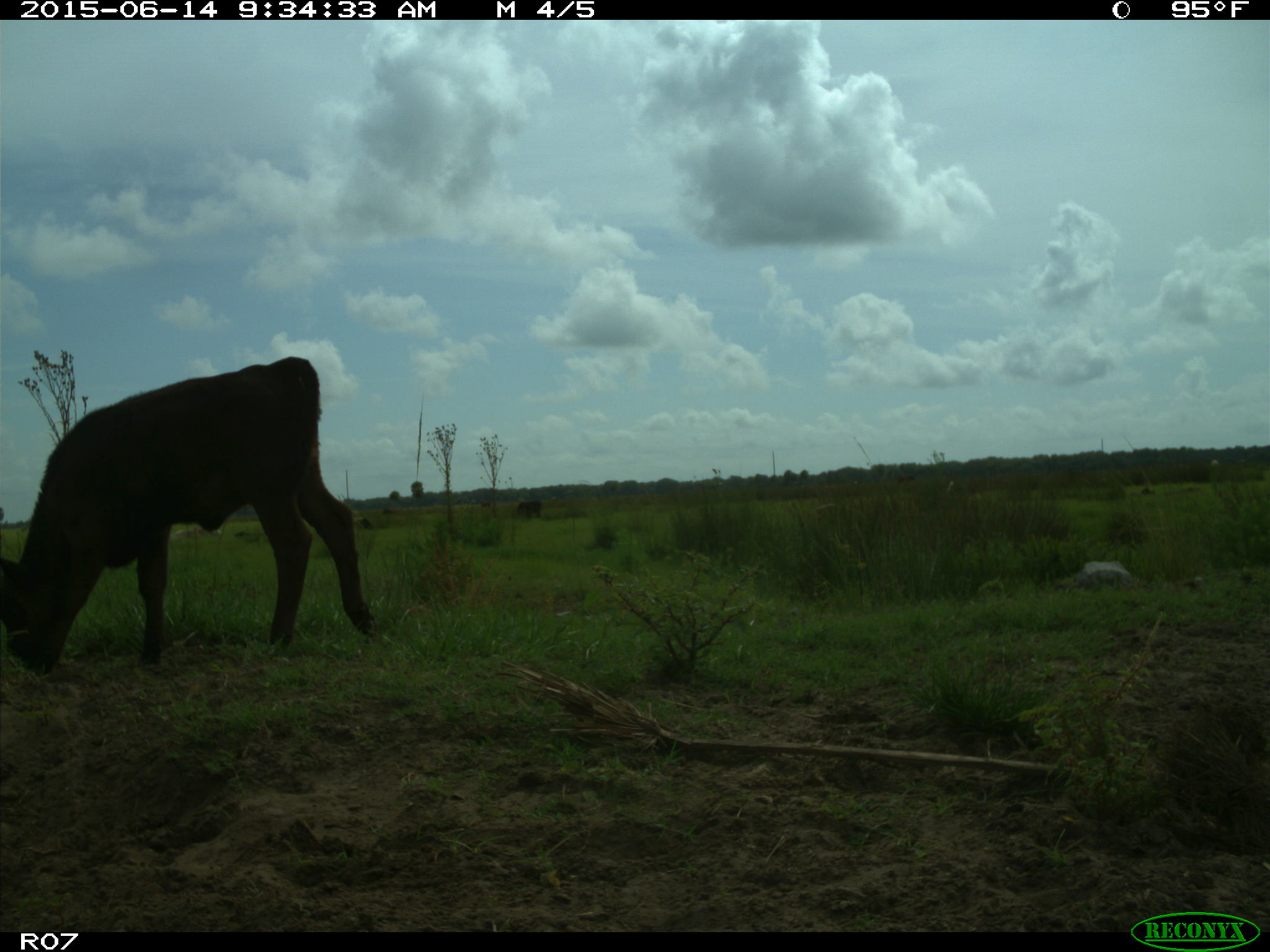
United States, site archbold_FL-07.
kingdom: Animalia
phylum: Chordata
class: Mammalia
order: Artiodactyla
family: Bovidae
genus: Bos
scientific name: Bos taurus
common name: domestic cow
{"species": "Bos taurus (domestic cow)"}